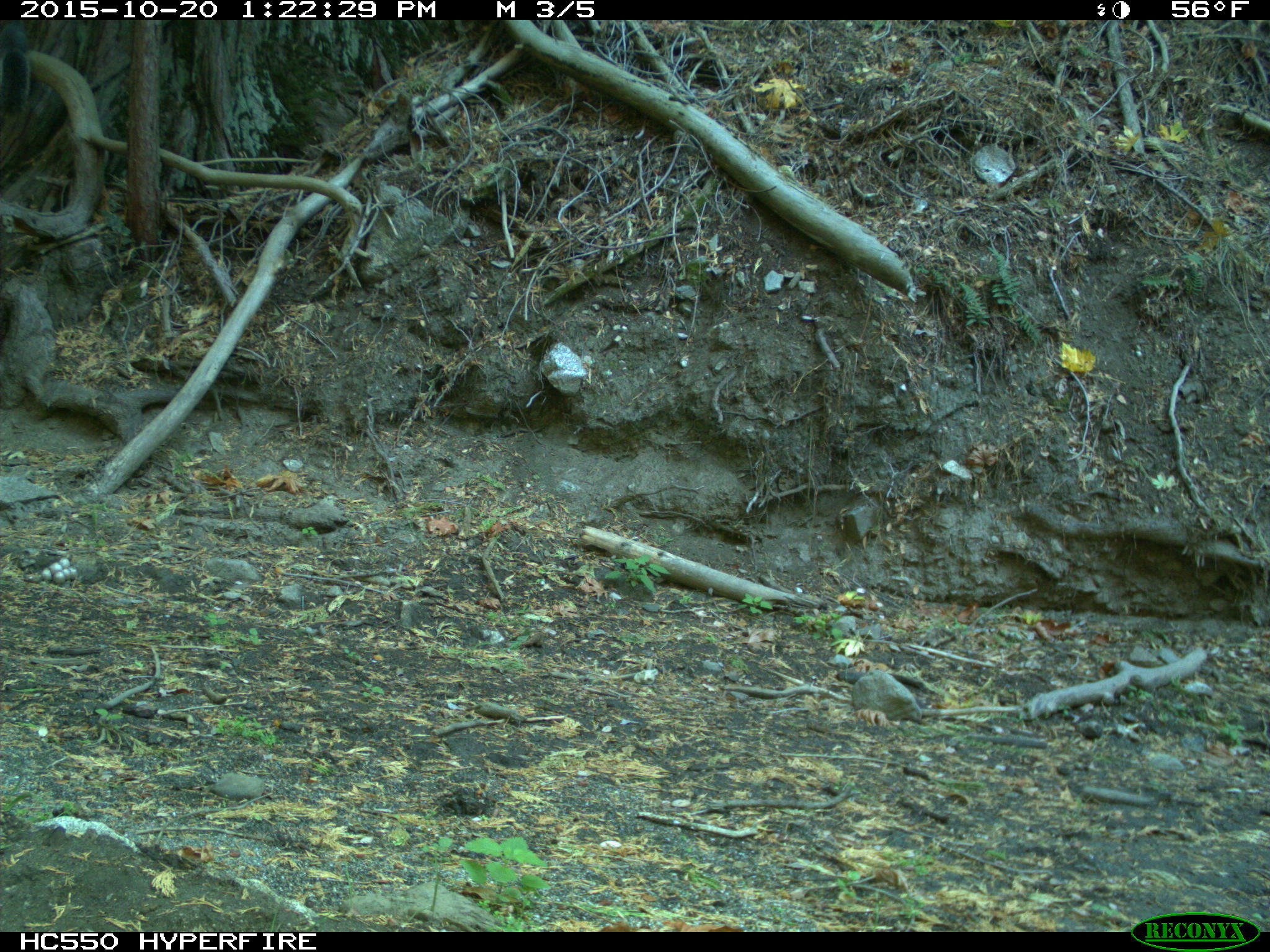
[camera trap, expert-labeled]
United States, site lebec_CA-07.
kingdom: Animalia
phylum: Chordata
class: Mammalia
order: Rodentia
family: Sciuridae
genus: Sciurus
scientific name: Sciurus carolinensis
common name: eastern gray squirrel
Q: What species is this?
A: Sciurus carolinensis (eastern gray squirrel).